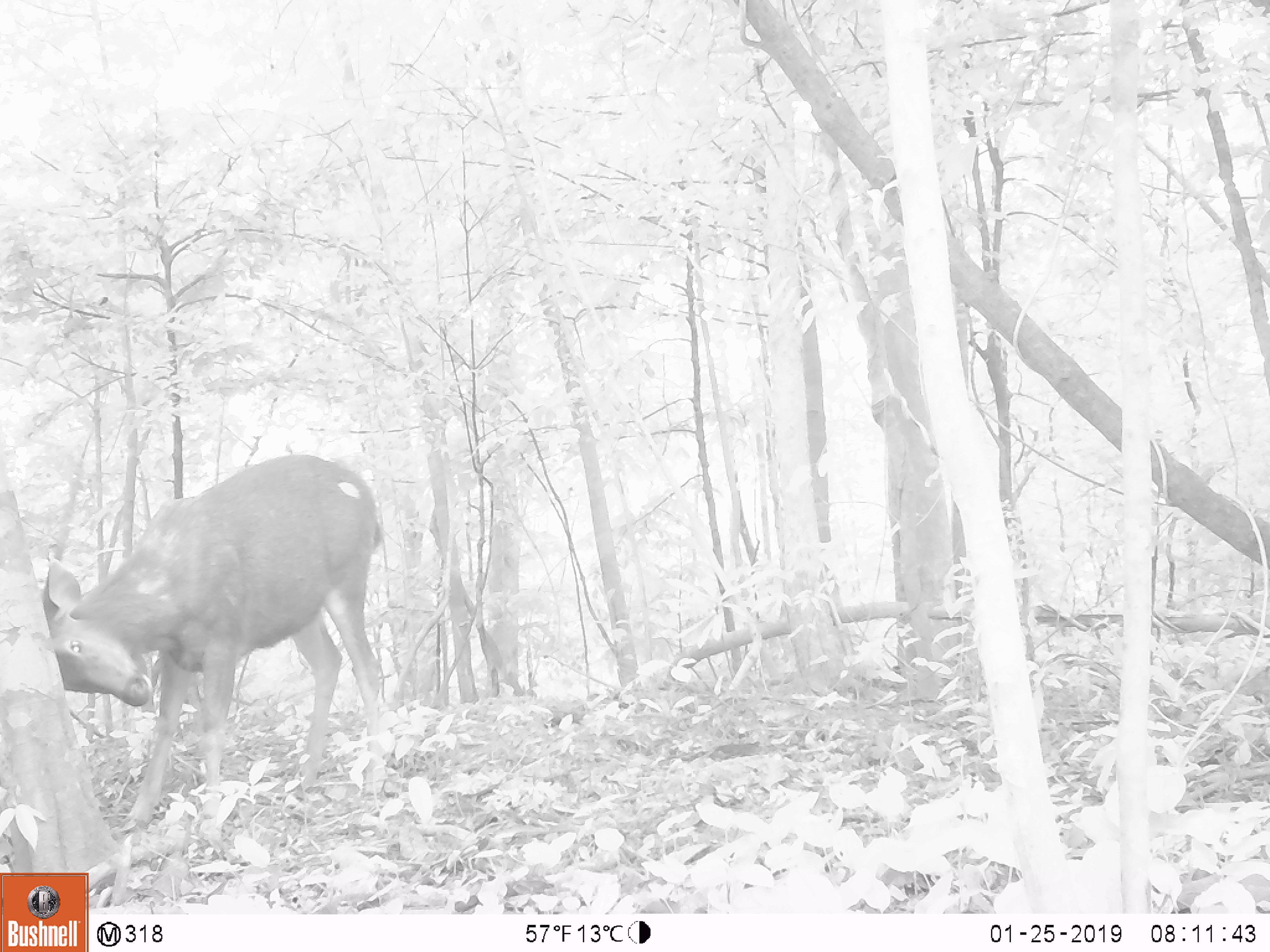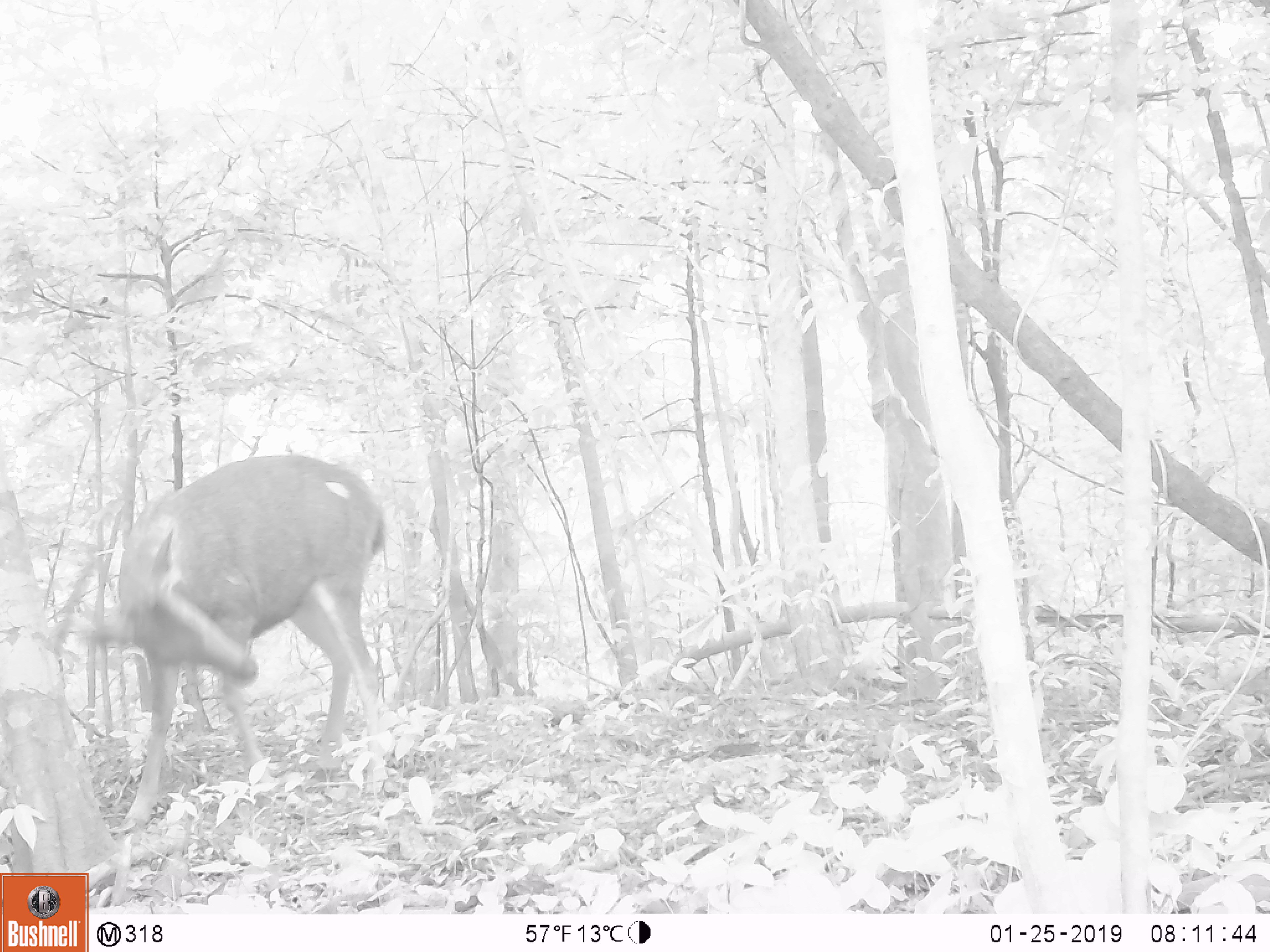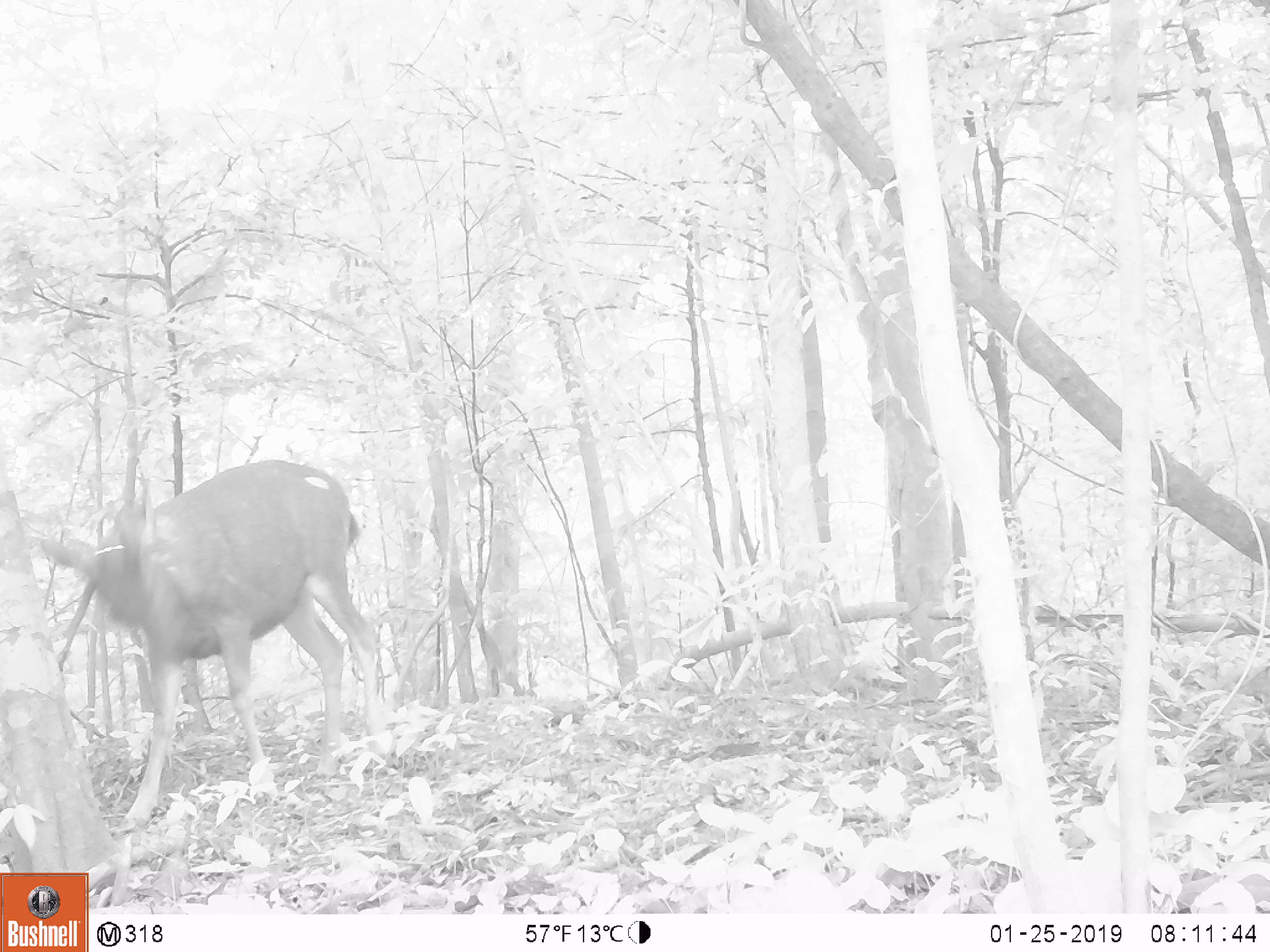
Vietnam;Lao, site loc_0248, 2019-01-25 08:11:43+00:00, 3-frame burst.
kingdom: Animalia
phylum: Chordata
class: Mammalia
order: Artiodactyla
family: Cervidae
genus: Rusa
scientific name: Rusa unicolor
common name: sambar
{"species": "sambar (Rusa unicolor)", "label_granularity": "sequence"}